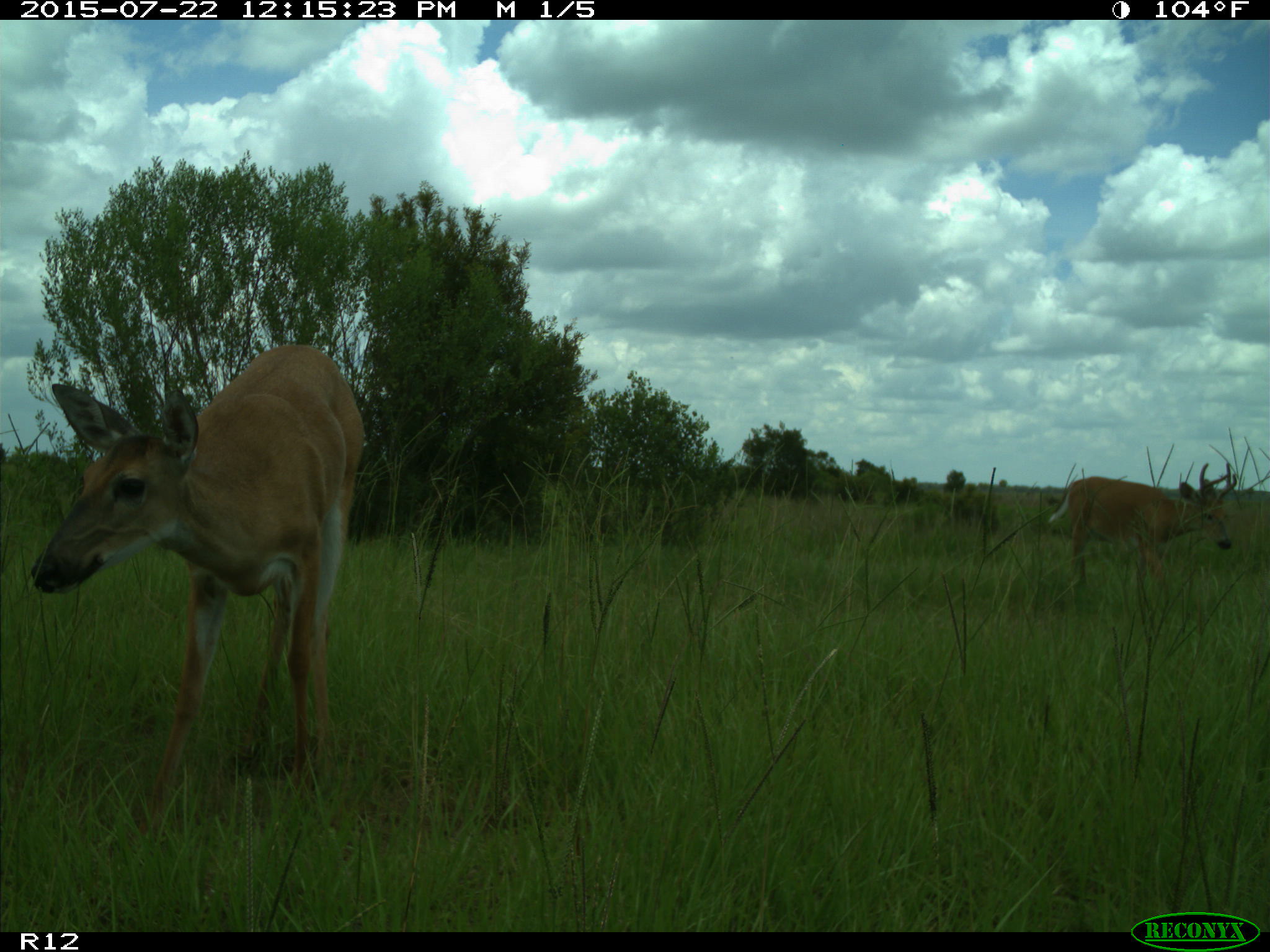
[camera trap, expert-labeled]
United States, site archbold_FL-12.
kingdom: Animalia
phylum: Chordata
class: Mammalia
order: Artiodactyla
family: Cervidae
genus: Odocoileus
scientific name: Odocoileus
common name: deer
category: unidentified deer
Unidentified deer (deer) (Odocoileus).